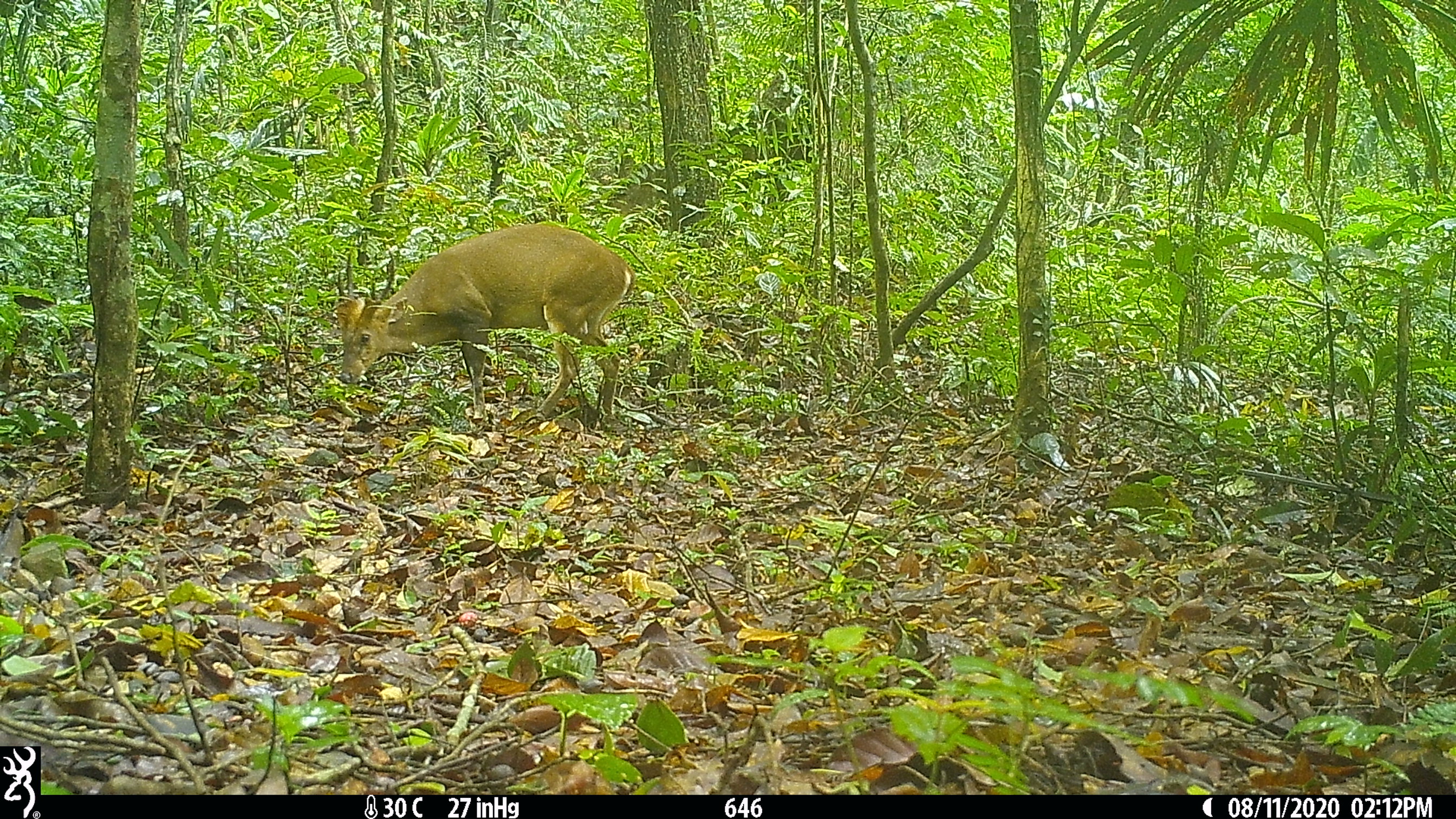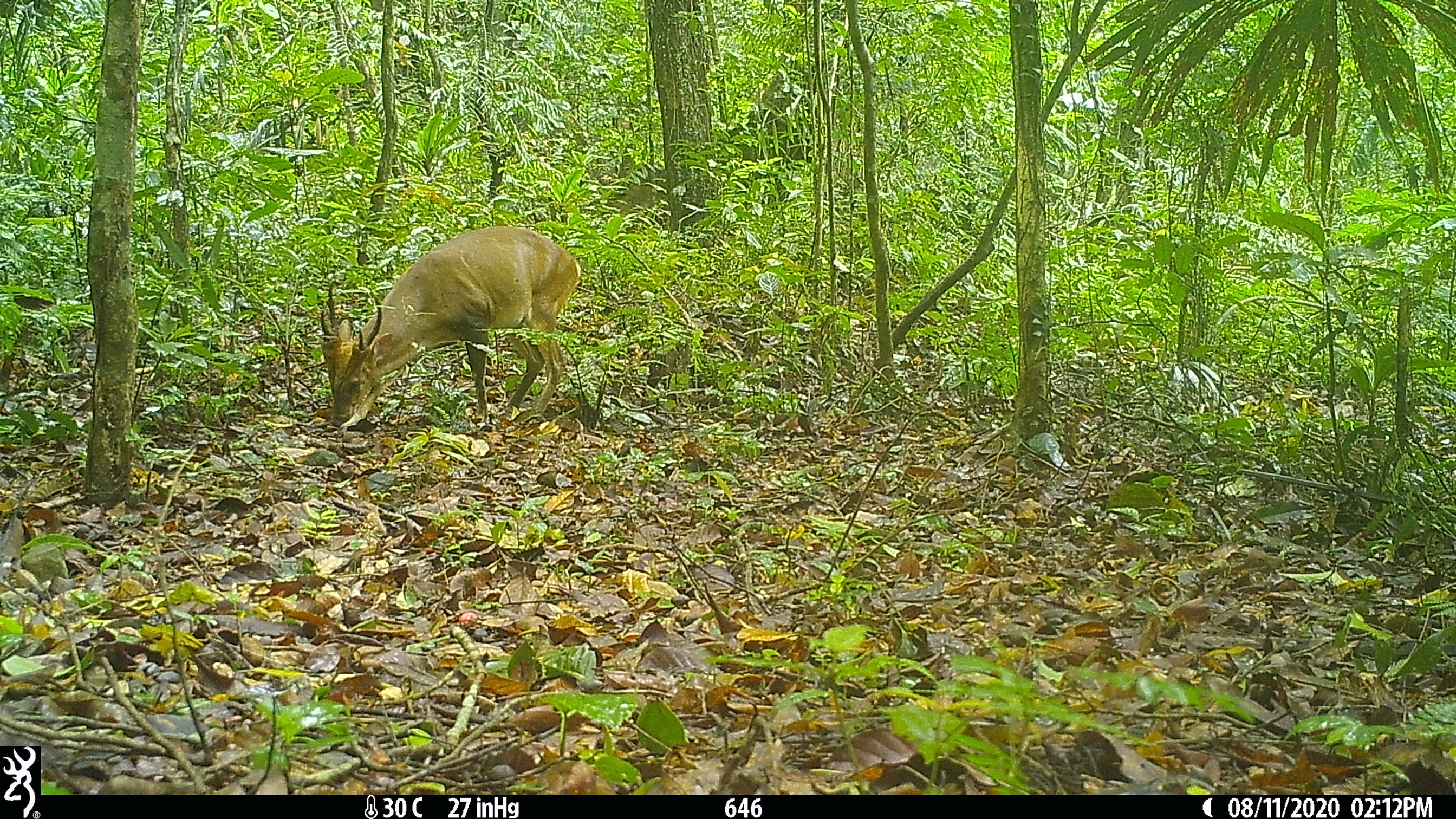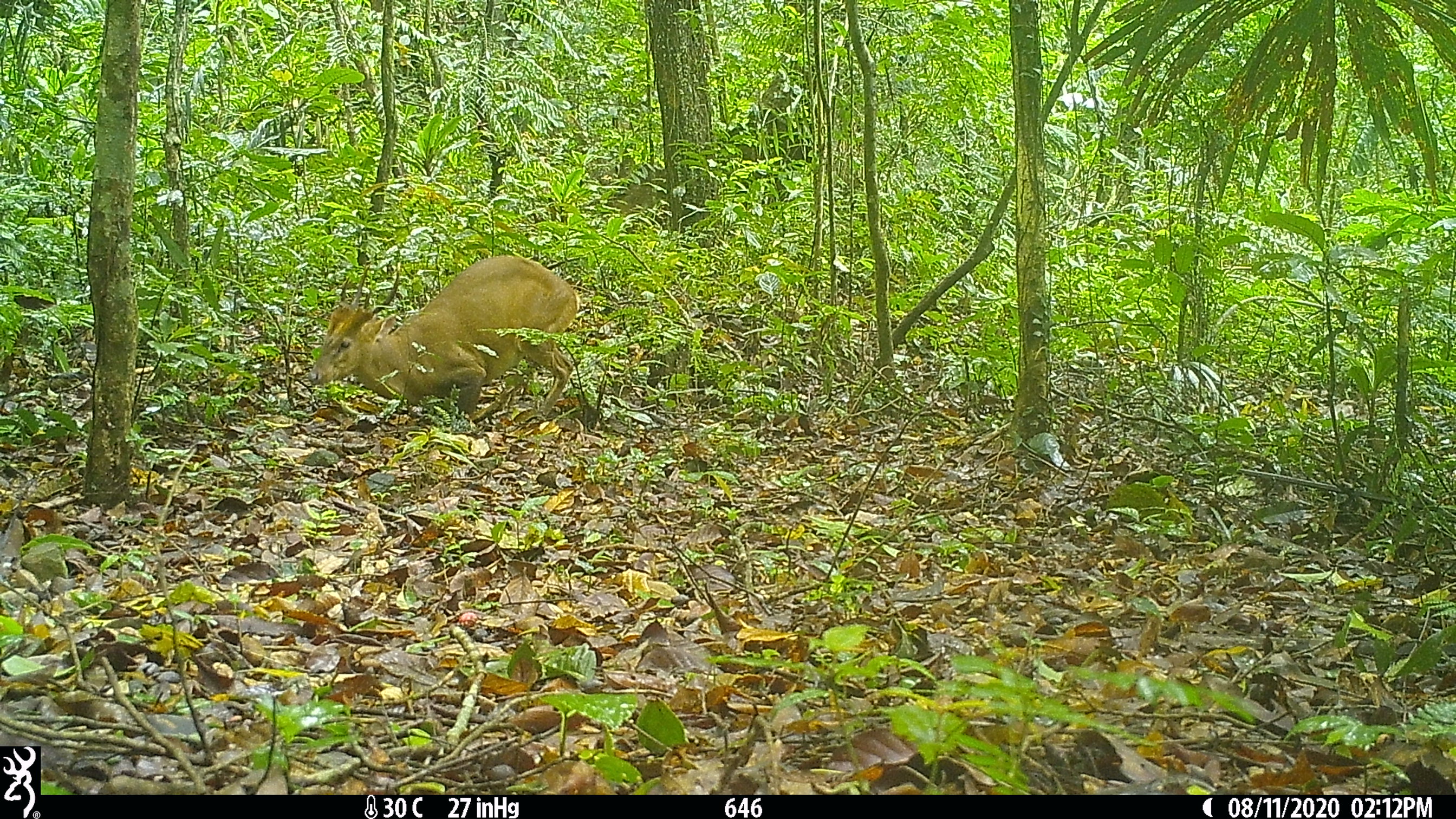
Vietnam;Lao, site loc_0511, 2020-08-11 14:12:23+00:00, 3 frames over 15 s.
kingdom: Animalia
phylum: Chordata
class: Mammalia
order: Artiodactyla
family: Cervidae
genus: Muntiacus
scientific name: Muntiacus vuquangensis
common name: large-antlered muntjac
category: large antlered muntjac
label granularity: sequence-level